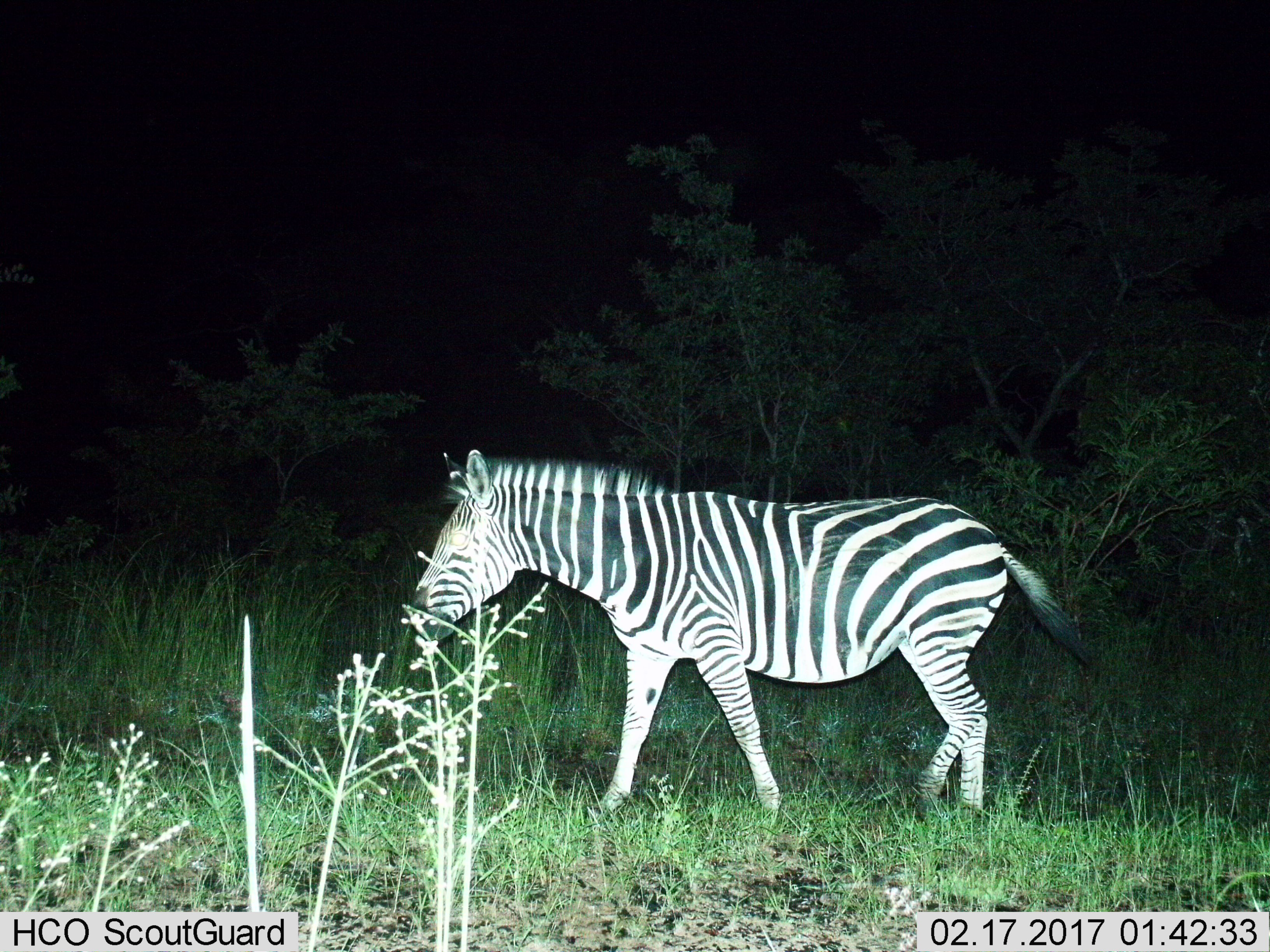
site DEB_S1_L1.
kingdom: Animalia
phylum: Chordata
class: Mammalia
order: Perissodactyla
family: Equidae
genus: Equus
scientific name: Equus quagga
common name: plains zebra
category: zebraplains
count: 1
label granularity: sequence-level